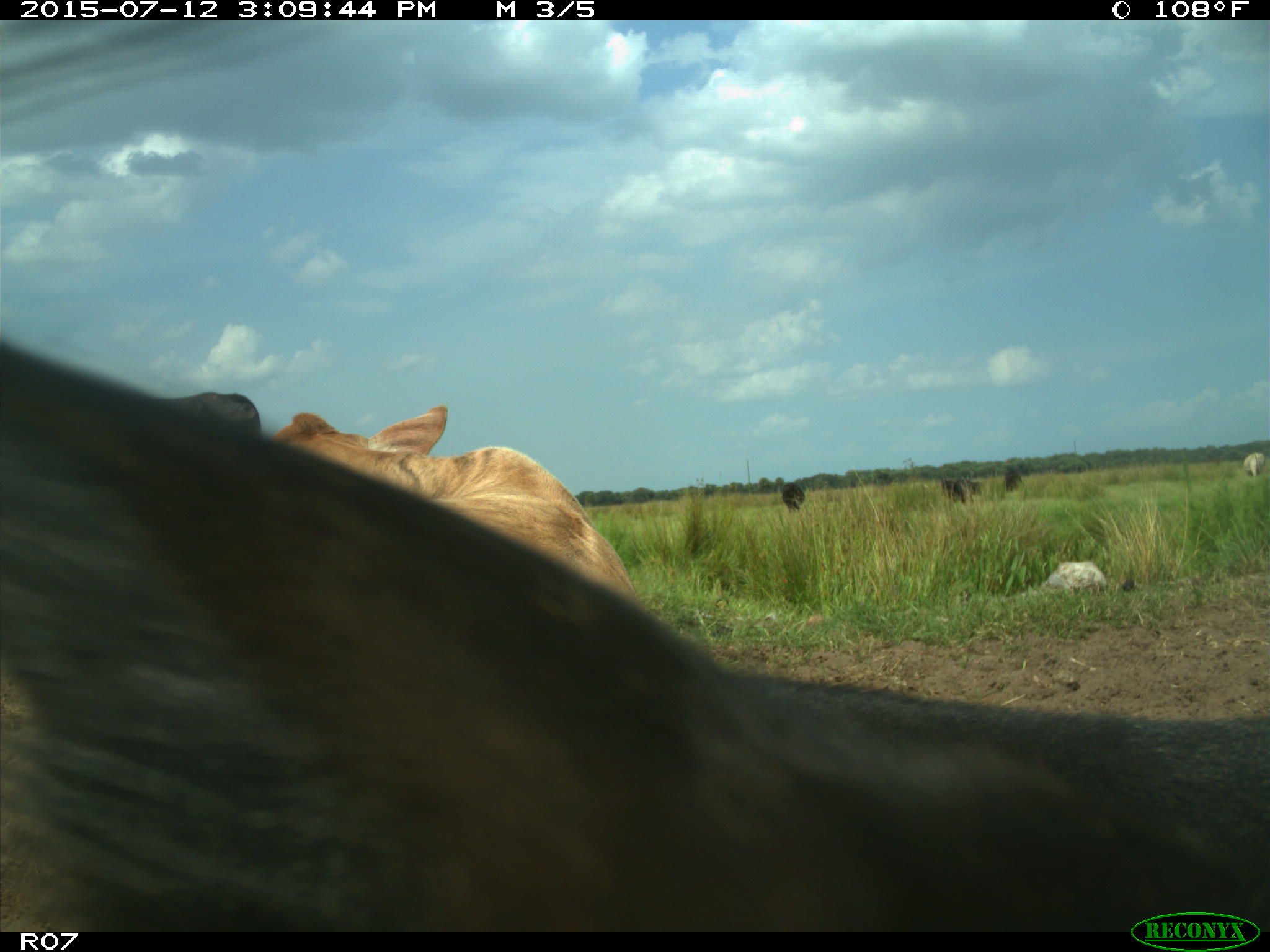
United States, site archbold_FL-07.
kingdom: Animalia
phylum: Chordata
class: Mammalia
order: Artiodactyla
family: Bovidae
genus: Bos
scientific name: Bos taurus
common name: domestic cow